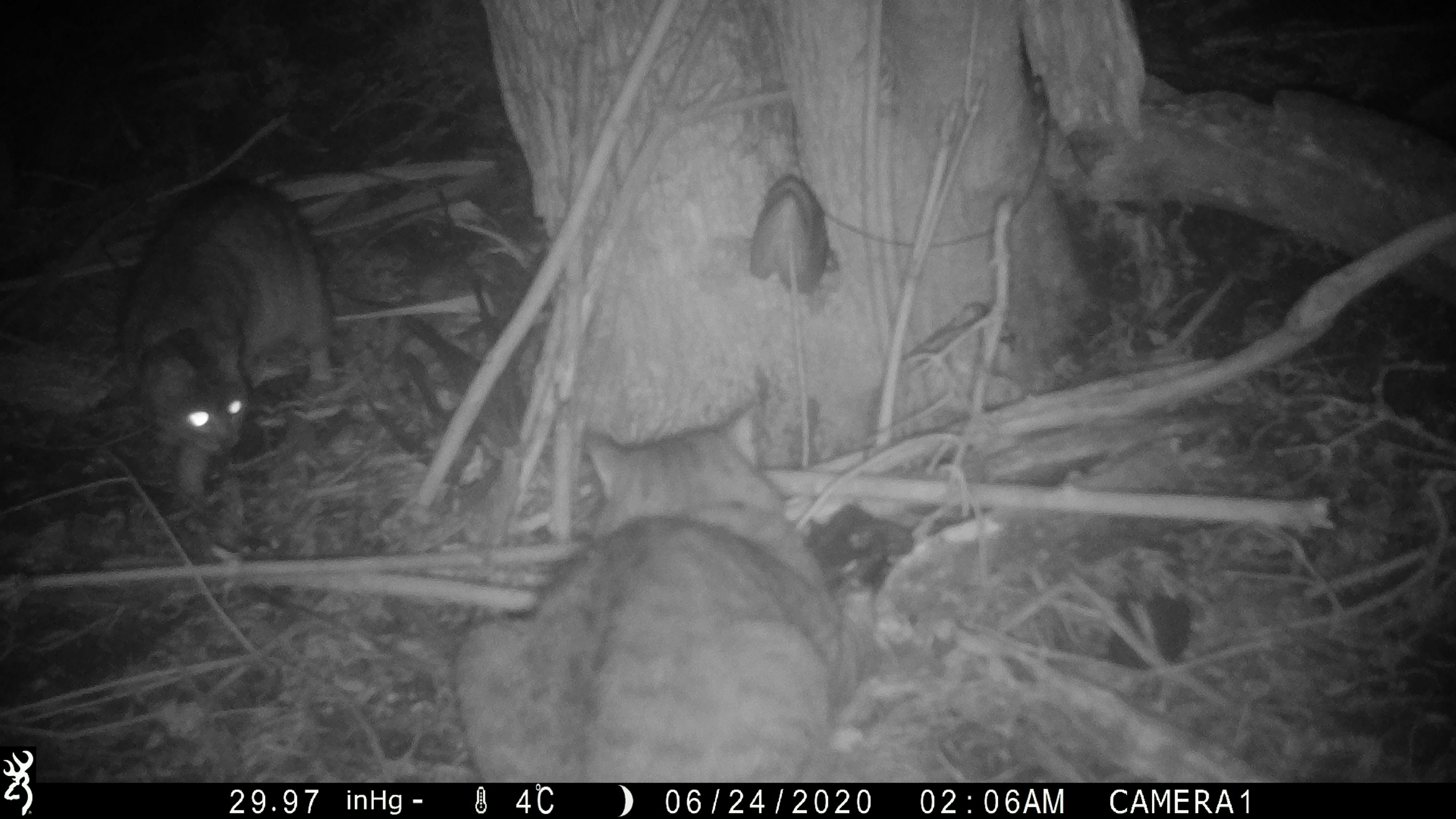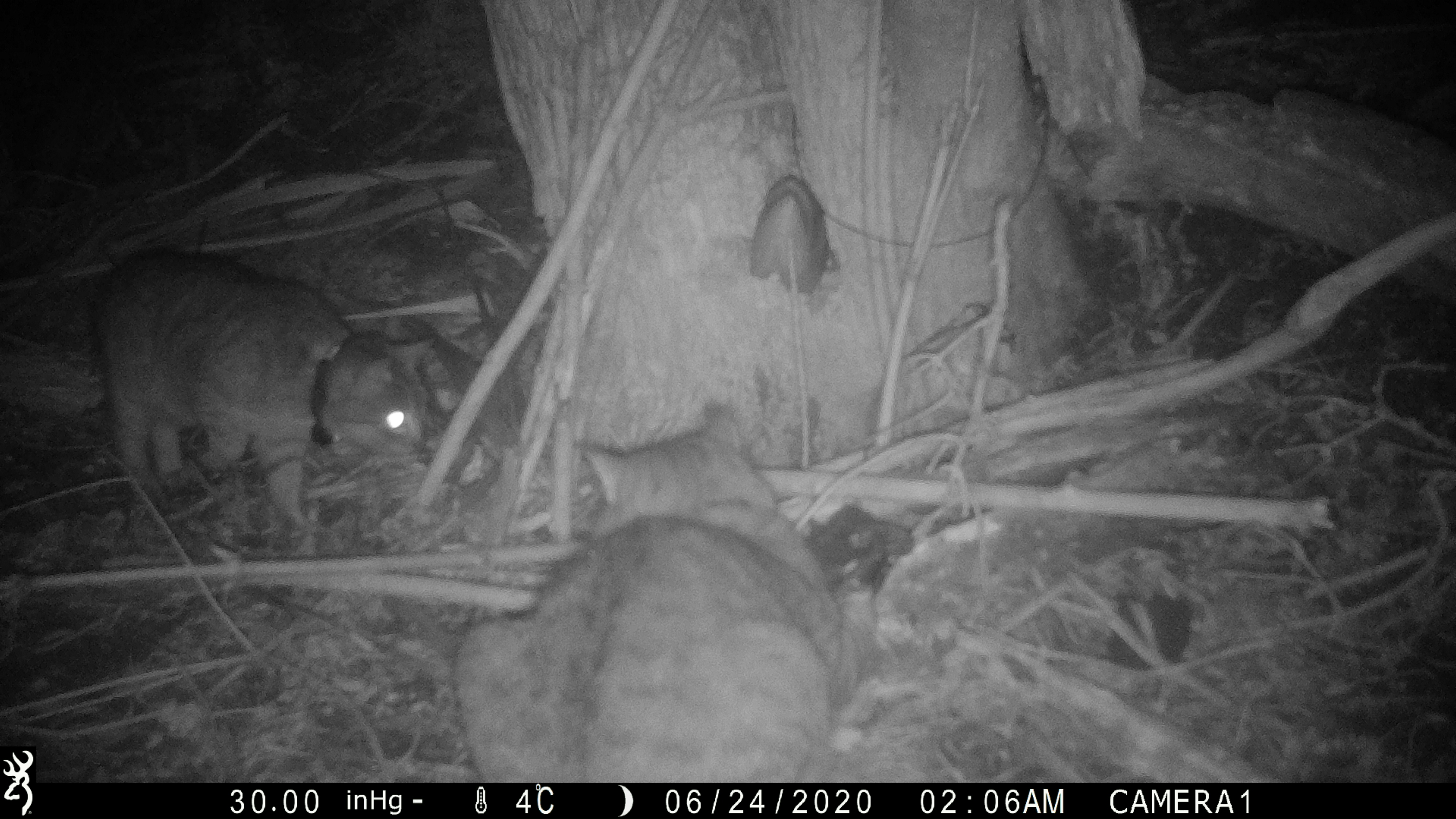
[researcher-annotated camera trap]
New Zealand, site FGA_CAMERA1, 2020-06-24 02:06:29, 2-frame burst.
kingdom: Animalia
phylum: Chordata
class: Mammalia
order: Carnivora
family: Felidae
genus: Felis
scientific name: Felis catus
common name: domestic cat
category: cat